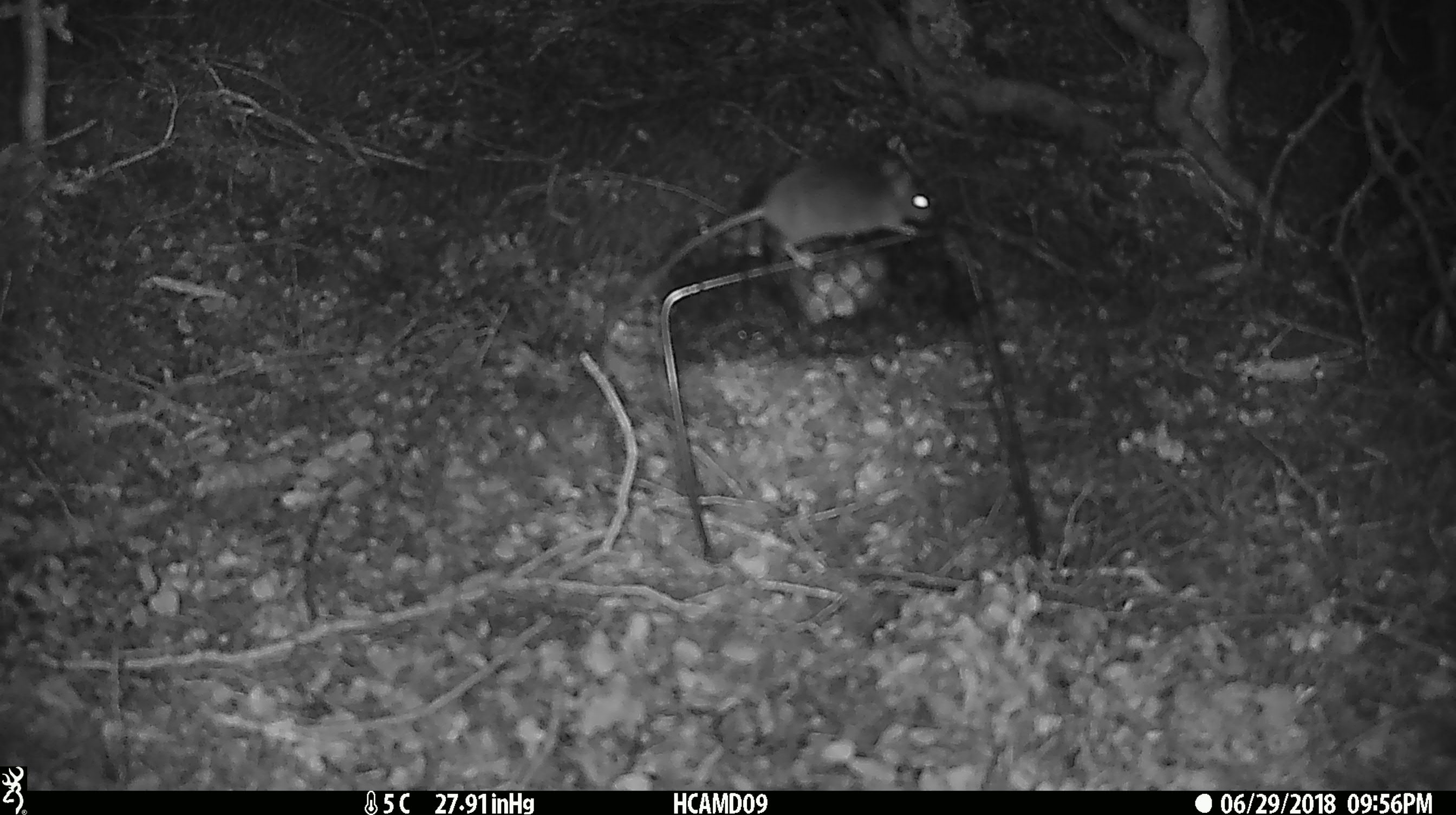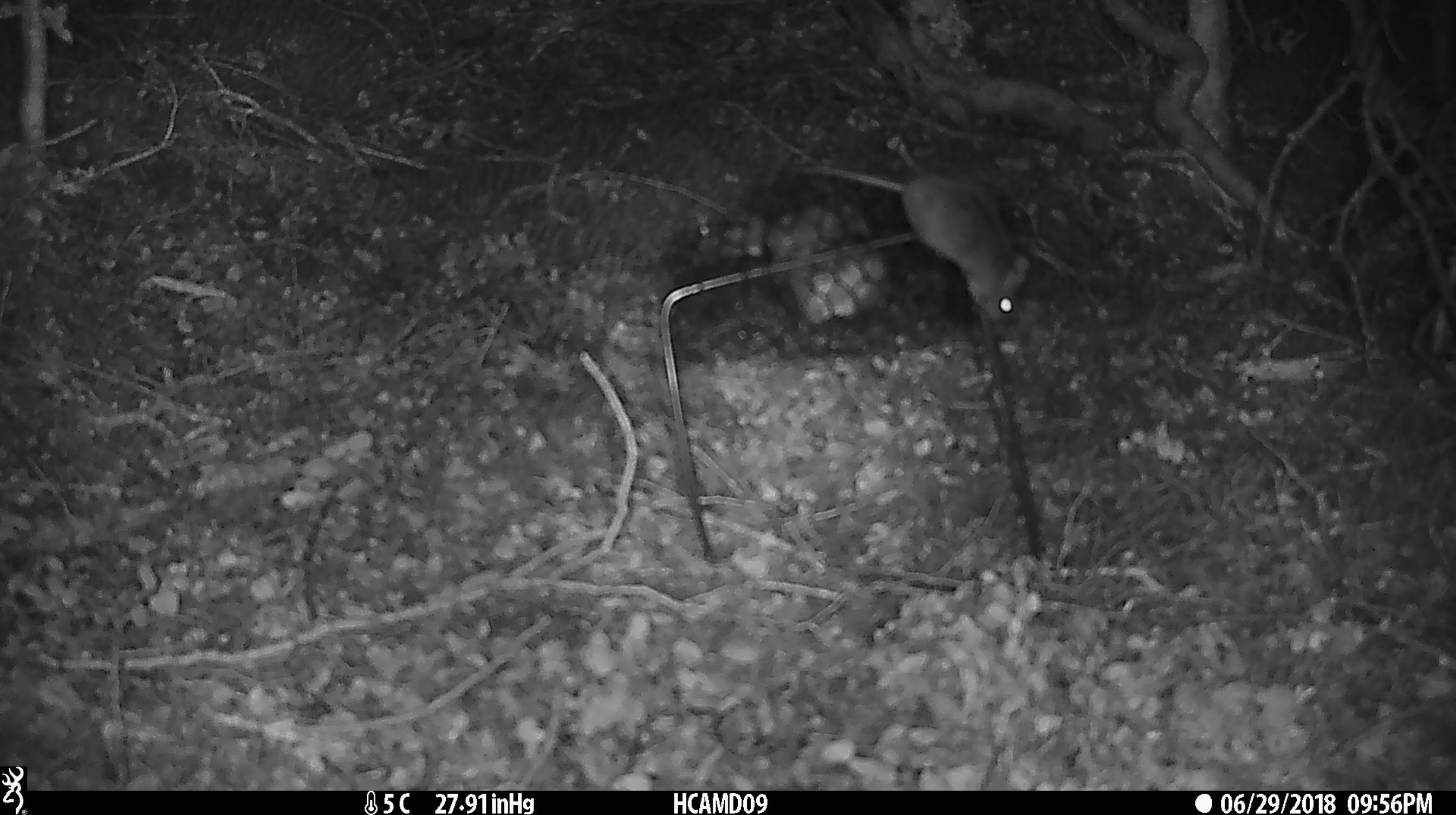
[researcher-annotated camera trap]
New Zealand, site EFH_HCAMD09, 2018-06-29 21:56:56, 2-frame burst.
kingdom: Animalia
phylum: Chordata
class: Mammalia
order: Rodentia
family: Muridae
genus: Mus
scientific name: Mus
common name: mouse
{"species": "mouse (Mus)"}